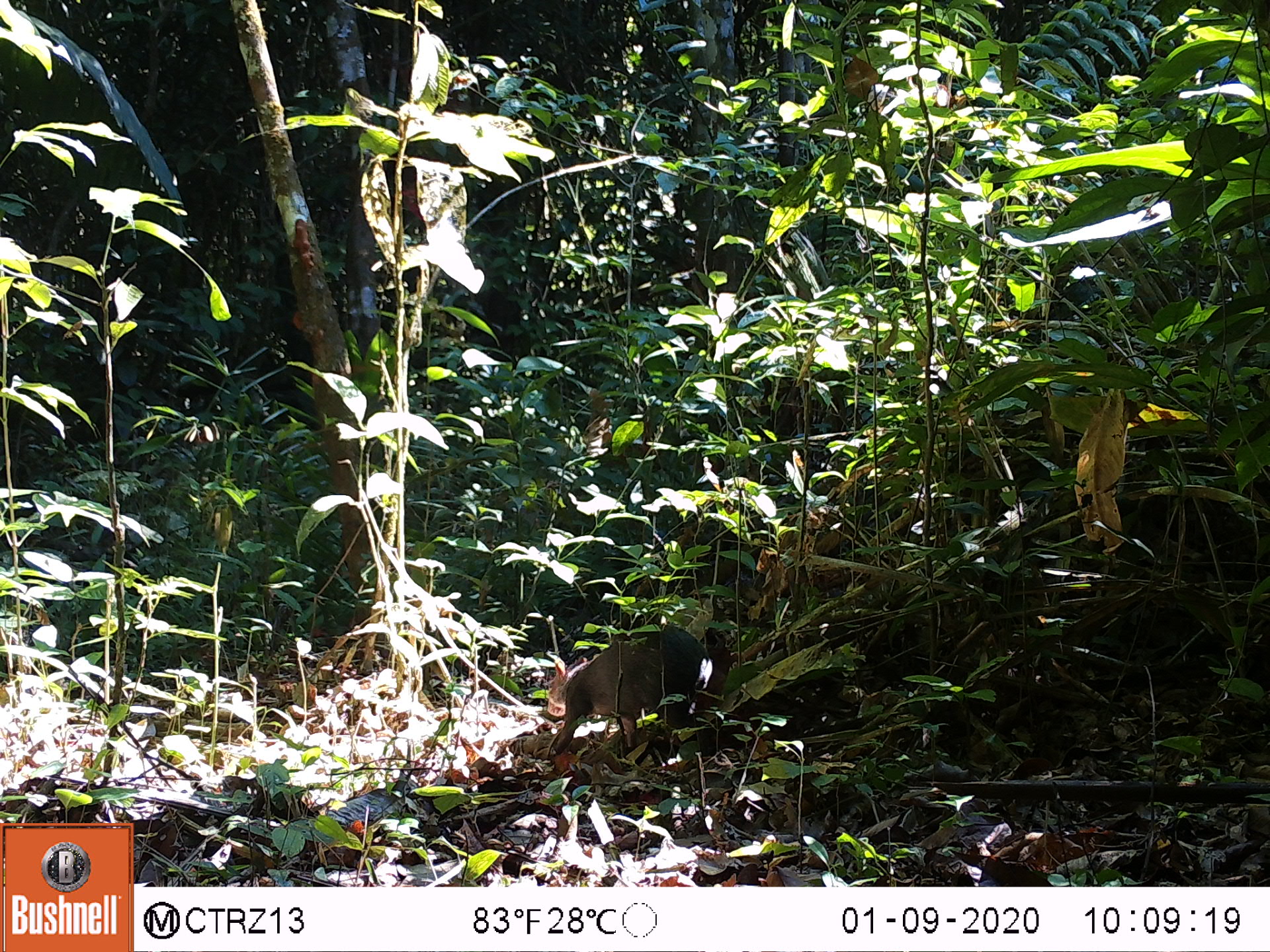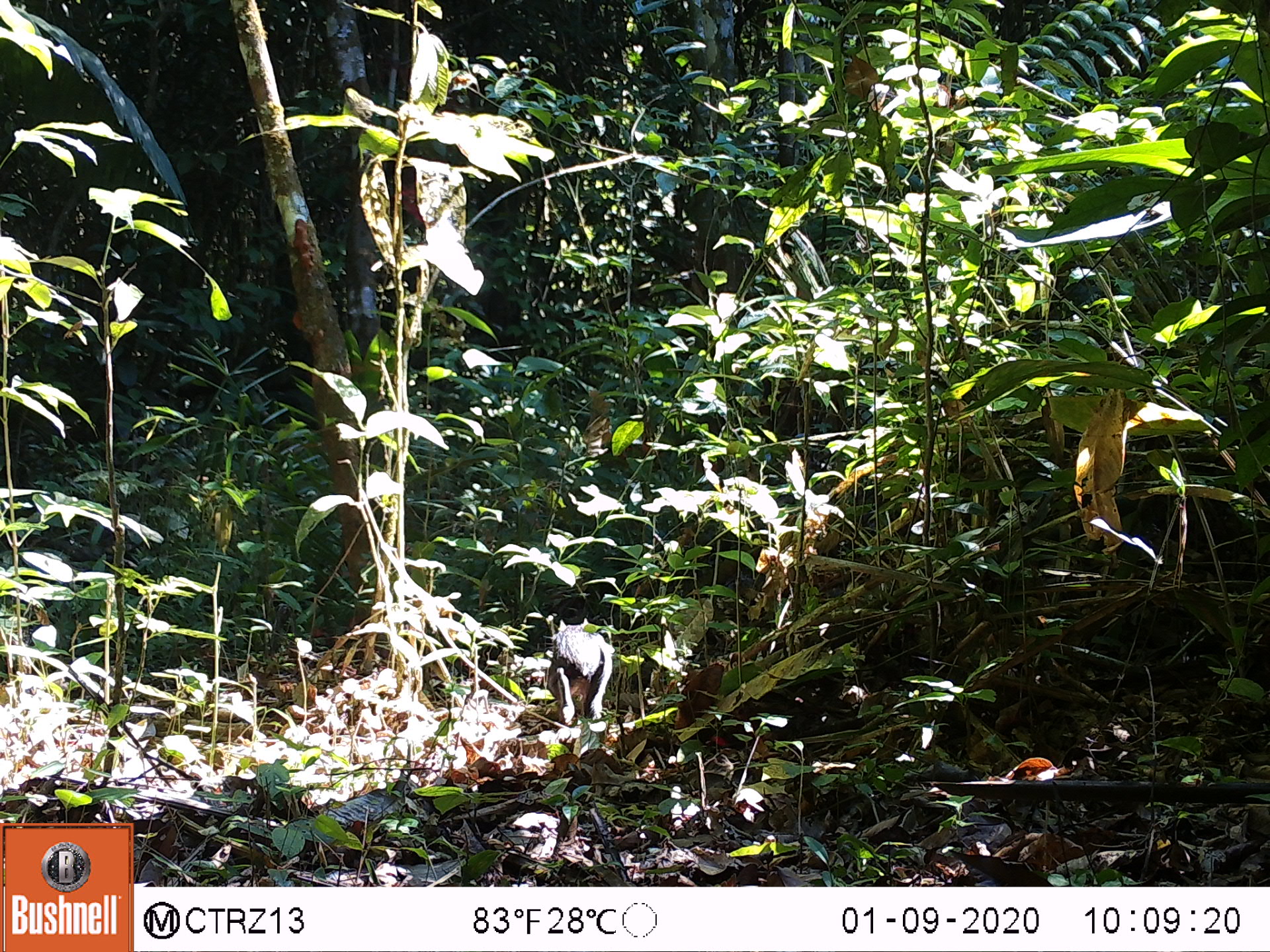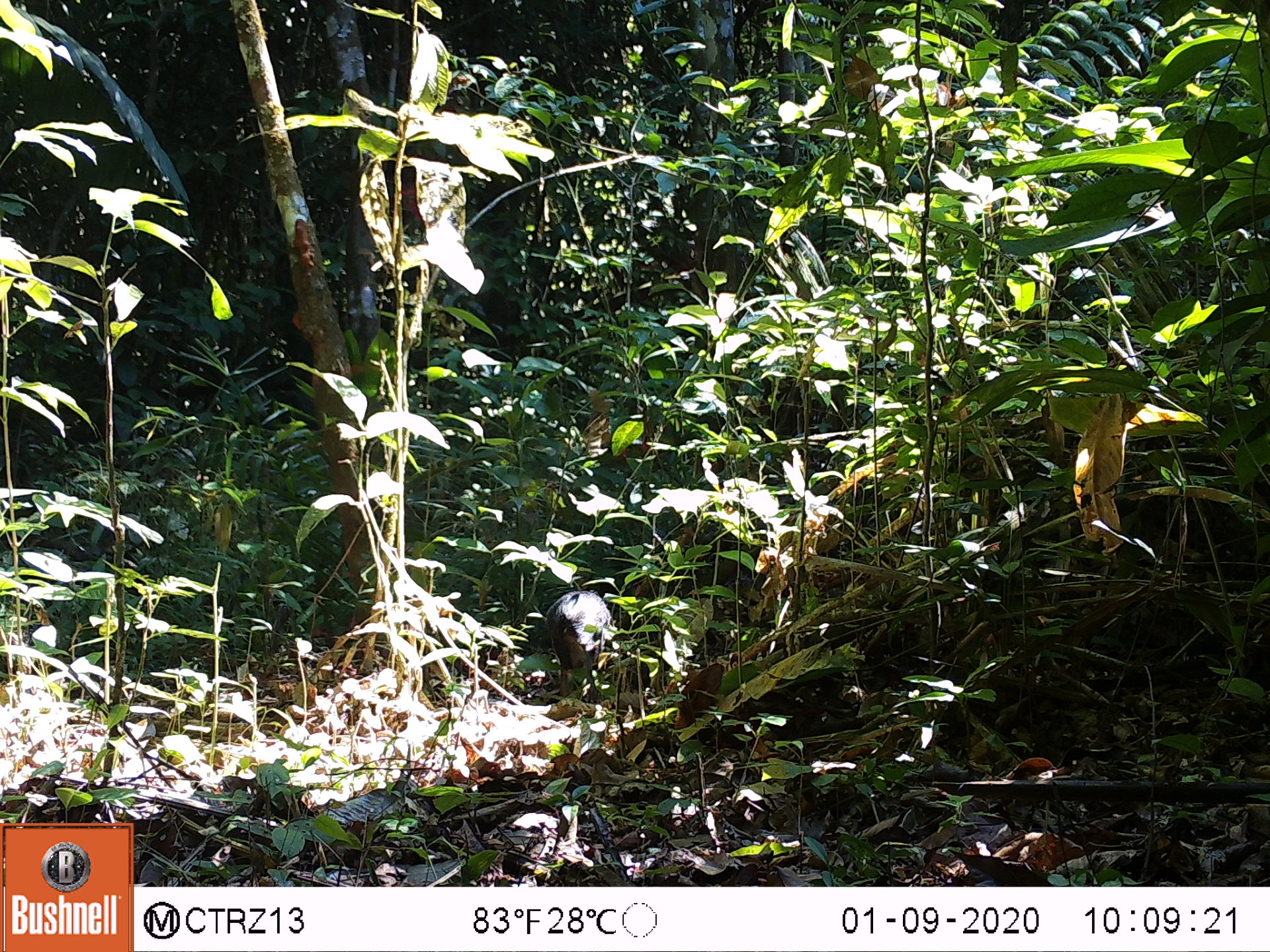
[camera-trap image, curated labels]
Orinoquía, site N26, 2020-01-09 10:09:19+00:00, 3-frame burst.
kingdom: Animalia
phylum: Chordata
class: Mammalia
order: Rodentia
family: Dasyproctidae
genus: Dasyprocta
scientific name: Dasyprocta fuliginosa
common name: black agouti